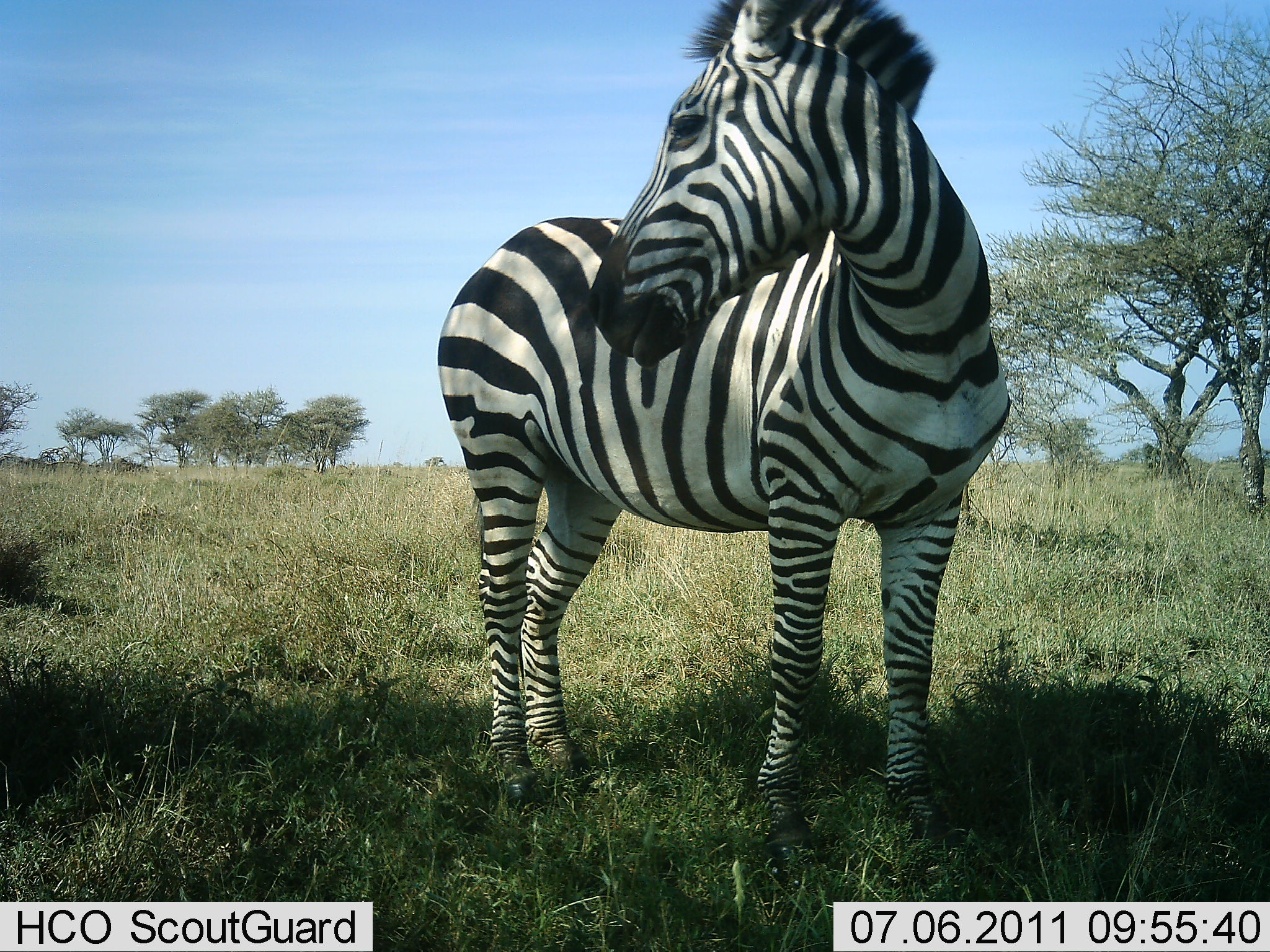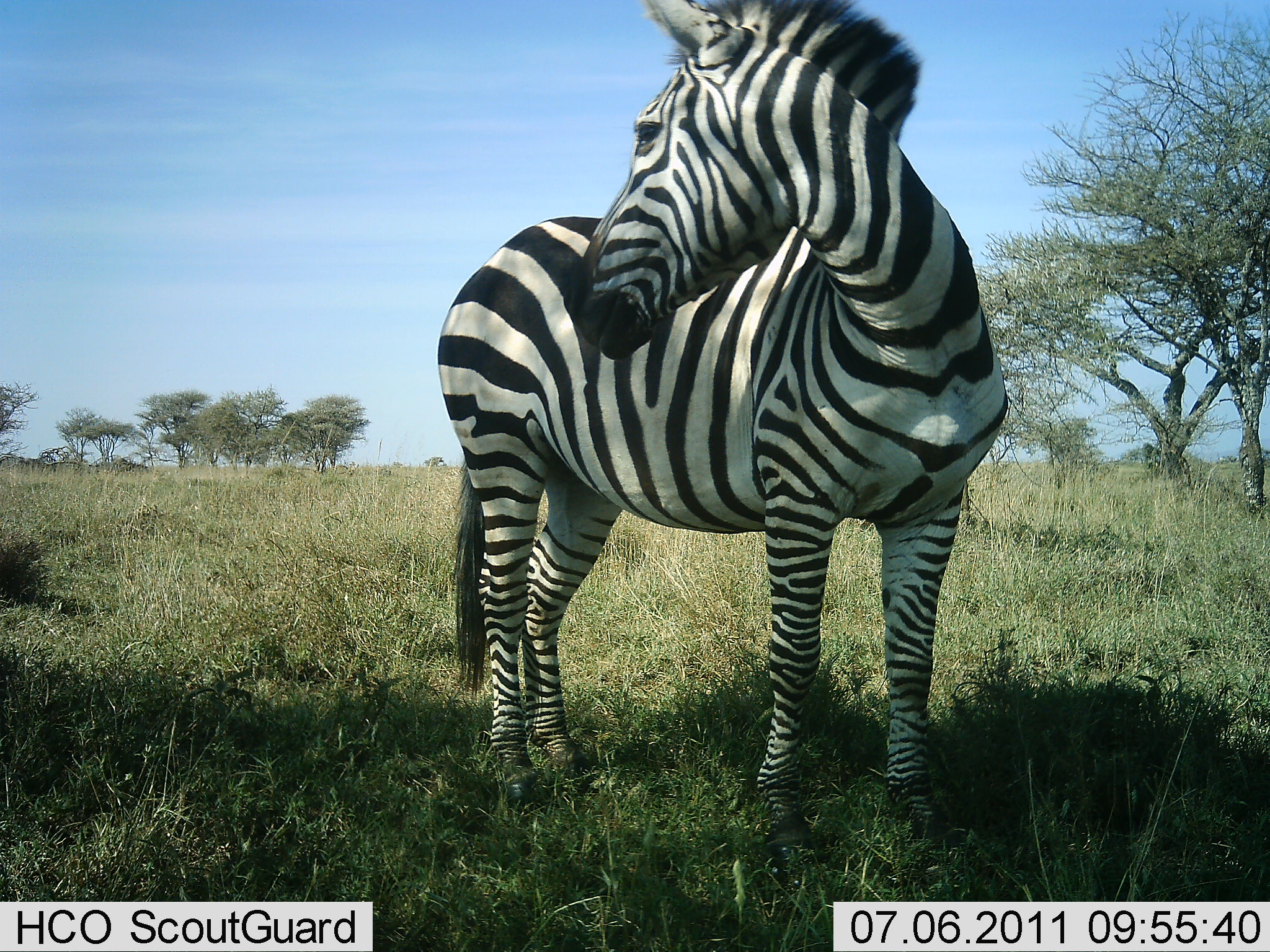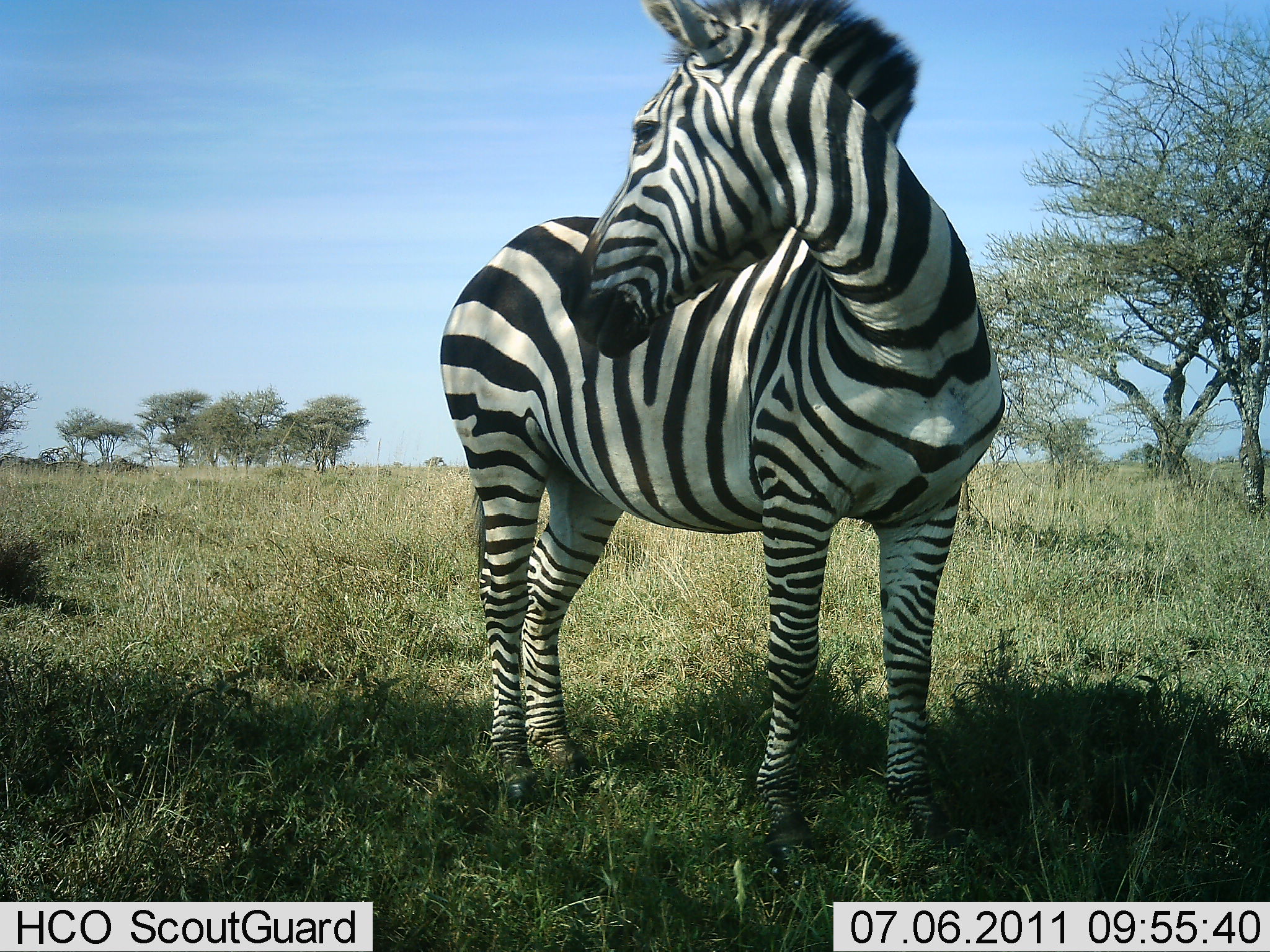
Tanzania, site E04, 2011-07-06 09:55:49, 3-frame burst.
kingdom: Animalia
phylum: Chordata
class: Mammalia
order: Perissodactyla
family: Equidae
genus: Equus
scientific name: Equus quagga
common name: plains zebra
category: zebra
Zebra (plains zebra) (Equus quagga), count 1. Behavior (volunteer vote fractions): standing 100%, resting 0%, moving 9%, interacting 0%. Young present (vote fraction): 0%. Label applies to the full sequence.